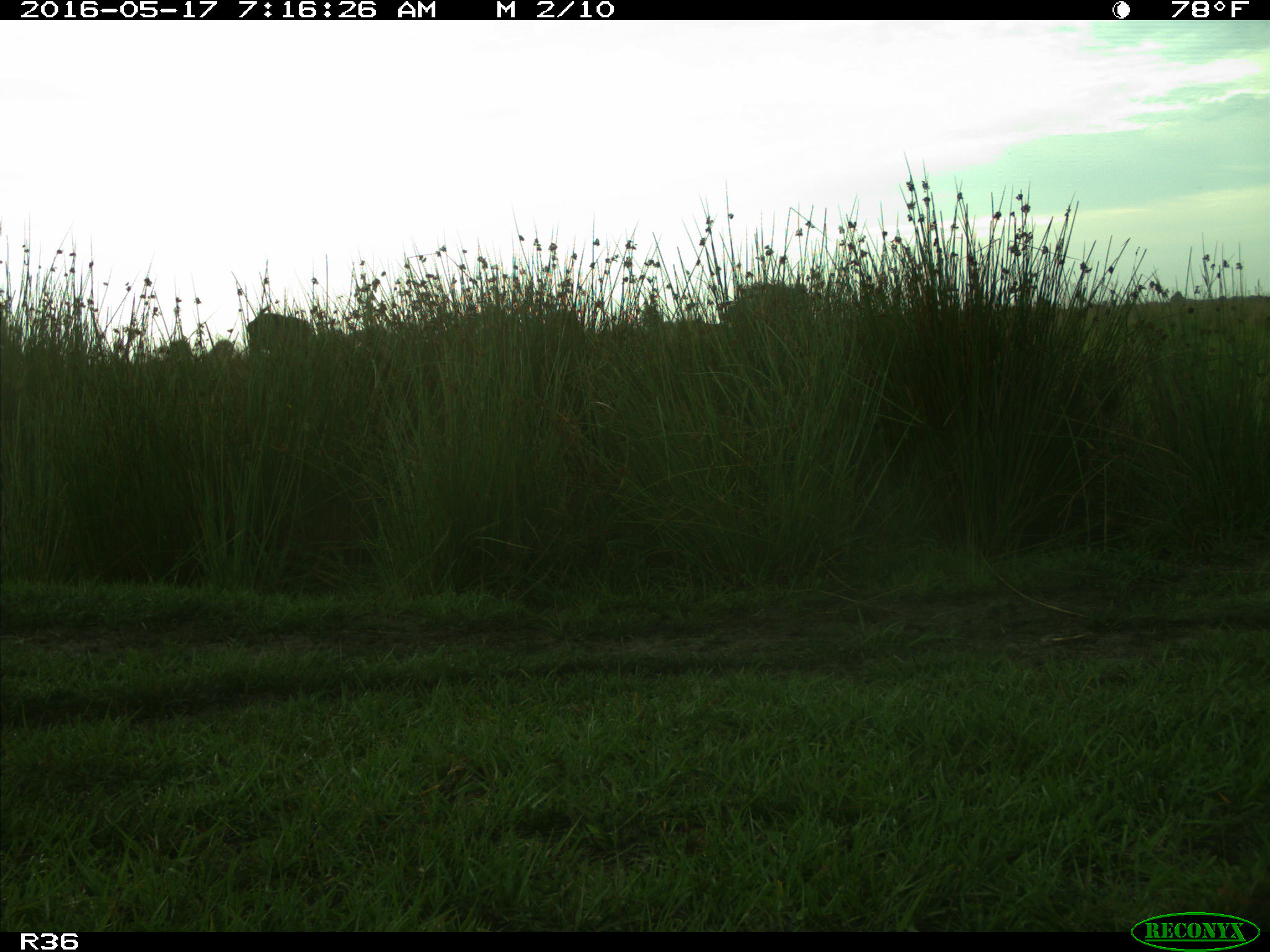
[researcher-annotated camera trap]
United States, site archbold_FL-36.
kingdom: Animalia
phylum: Chordata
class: Mammalia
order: Artiodactyla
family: Bovidae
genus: Bos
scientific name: Bos taurus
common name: domestic cow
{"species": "Bos taurus (domestic cow)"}